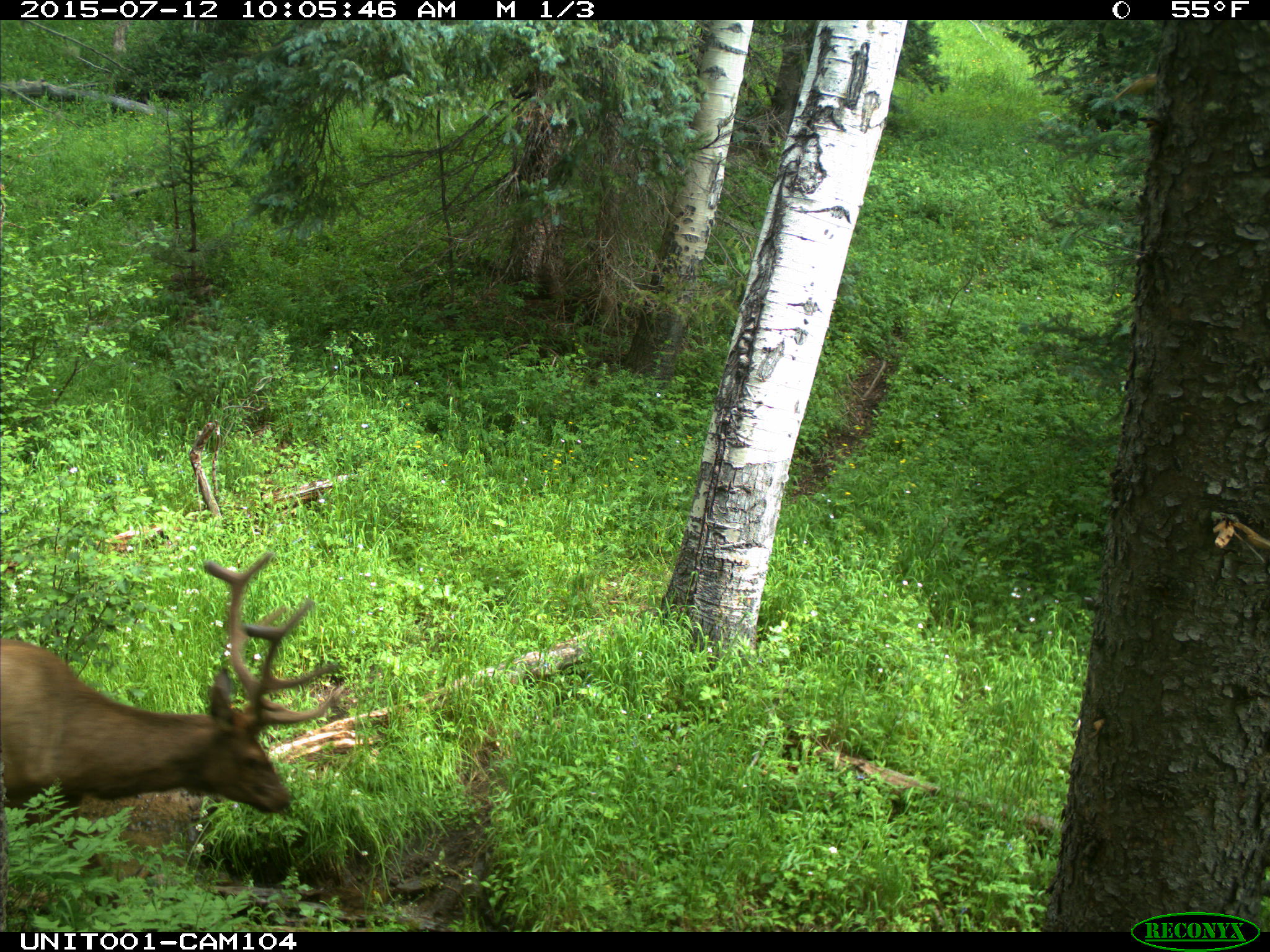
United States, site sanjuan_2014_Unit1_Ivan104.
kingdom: Animalia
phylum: Chordata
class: Mammalia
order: Artiodactyla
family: Cervidae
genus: Cervus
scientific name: Cervus elaphus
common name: red deer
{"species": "Cervus elaphus (red deer)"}